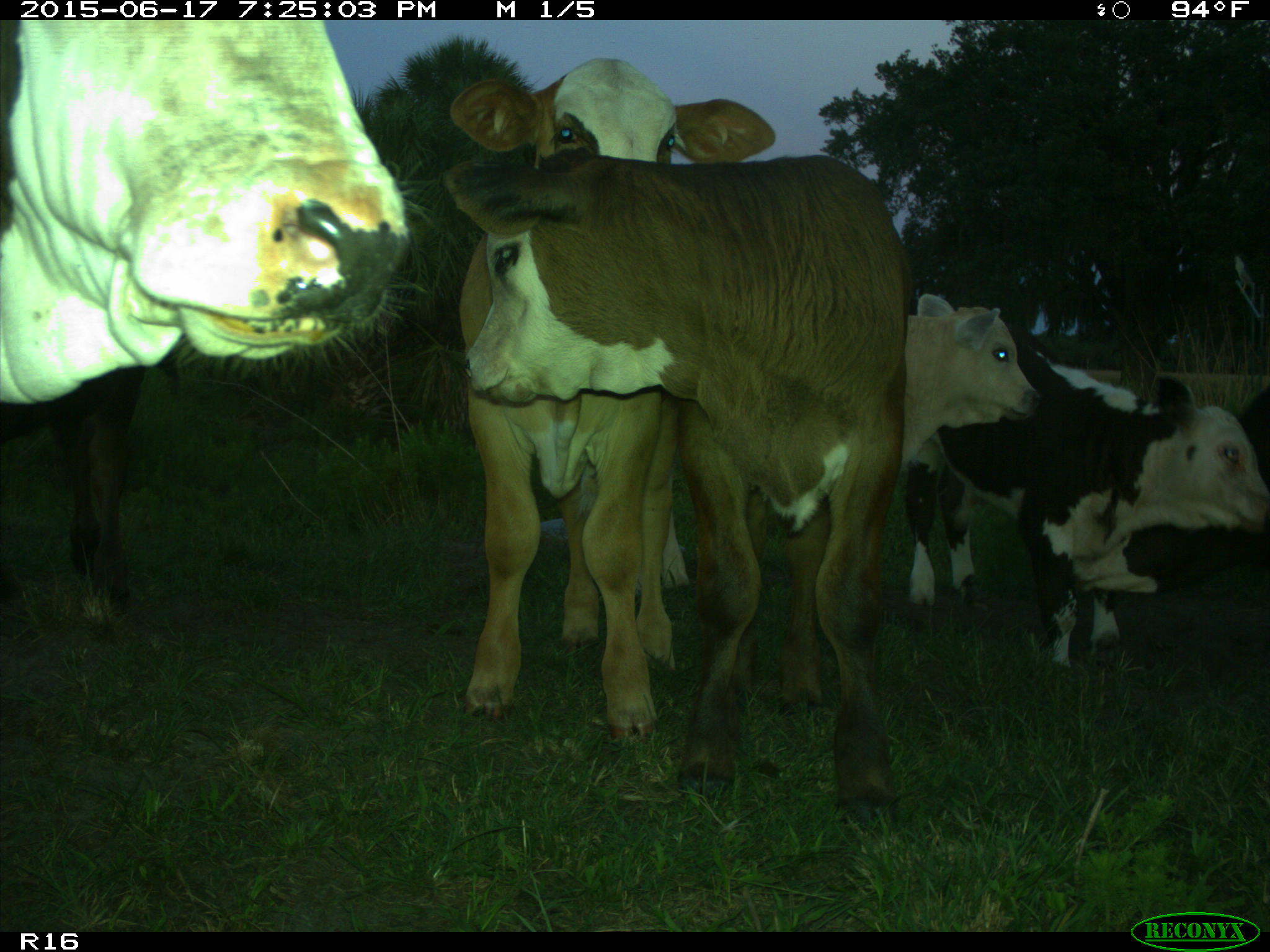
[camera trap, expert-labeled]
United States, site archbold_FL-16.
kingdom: Animalia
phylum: Chordata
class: Mammalia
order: Artiodactyla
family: Bovidae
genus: Bos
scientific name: Bos taurus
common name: domestic cow